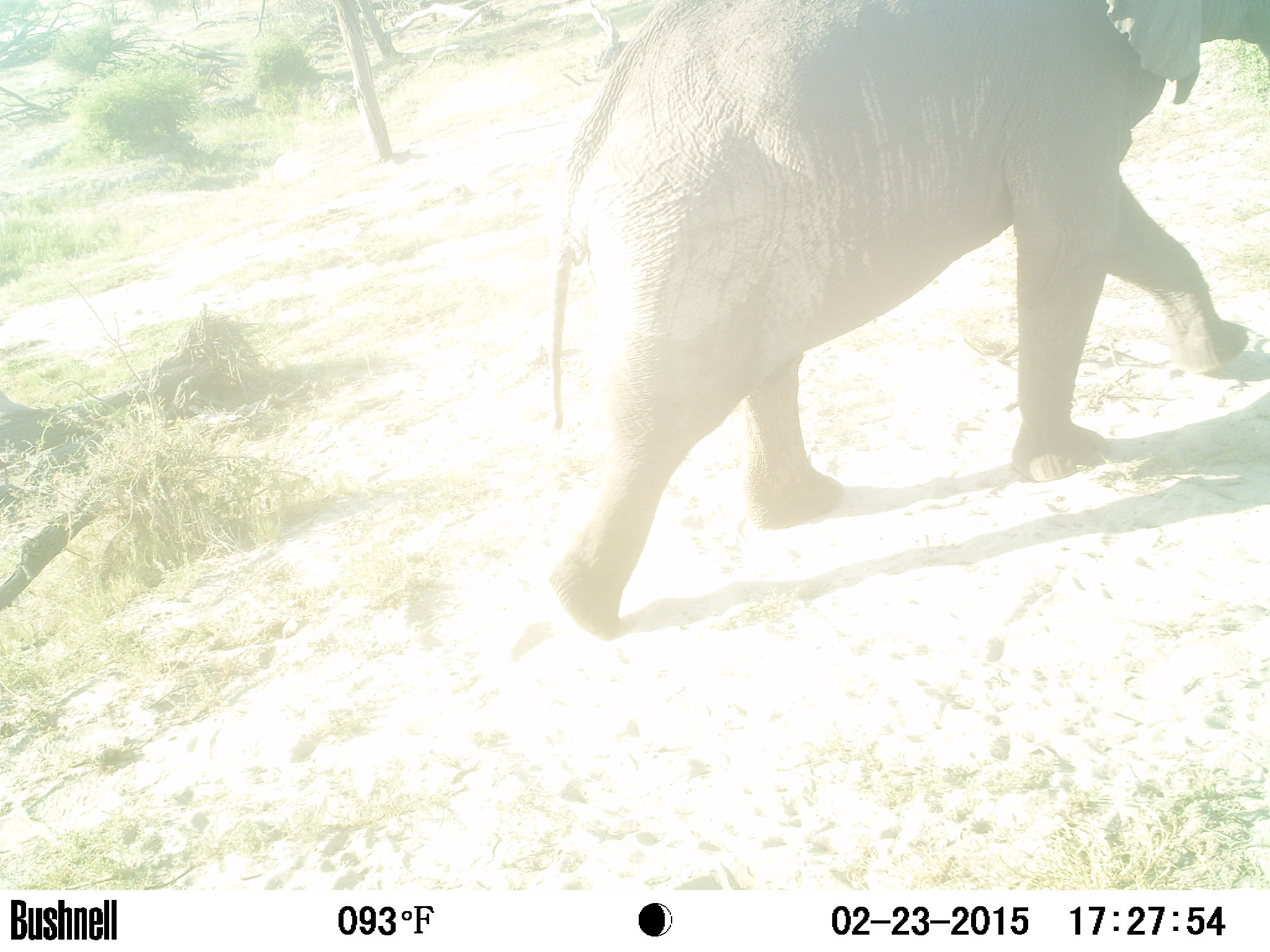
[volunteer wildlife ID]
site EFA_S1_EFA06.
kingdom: Animalia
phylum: Chordata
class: Mammalia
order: Proboscidea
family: Elephantidae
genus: Loxodonta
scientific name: Loxodonta africana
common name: african bush elephant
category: elephant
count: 1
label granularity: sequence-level